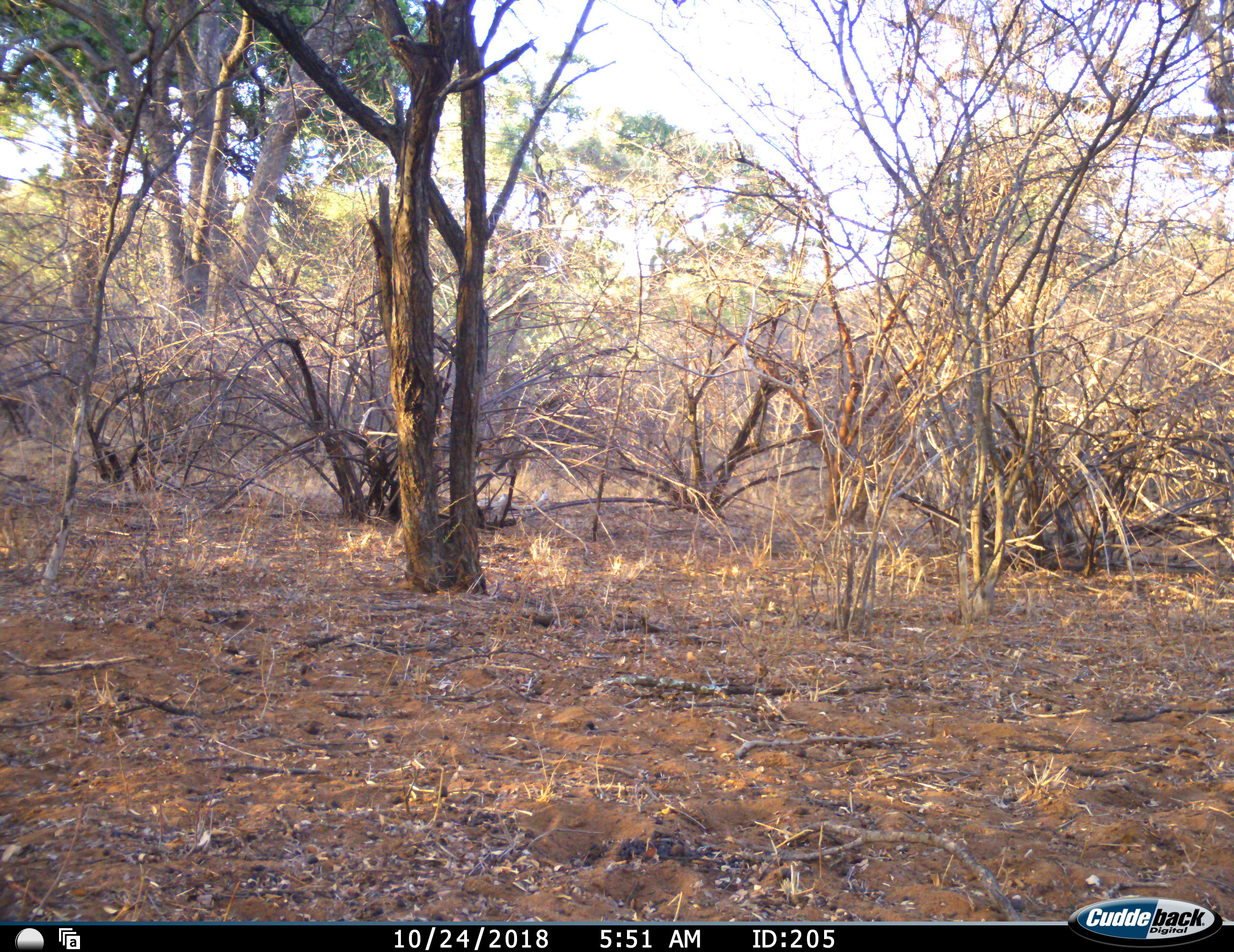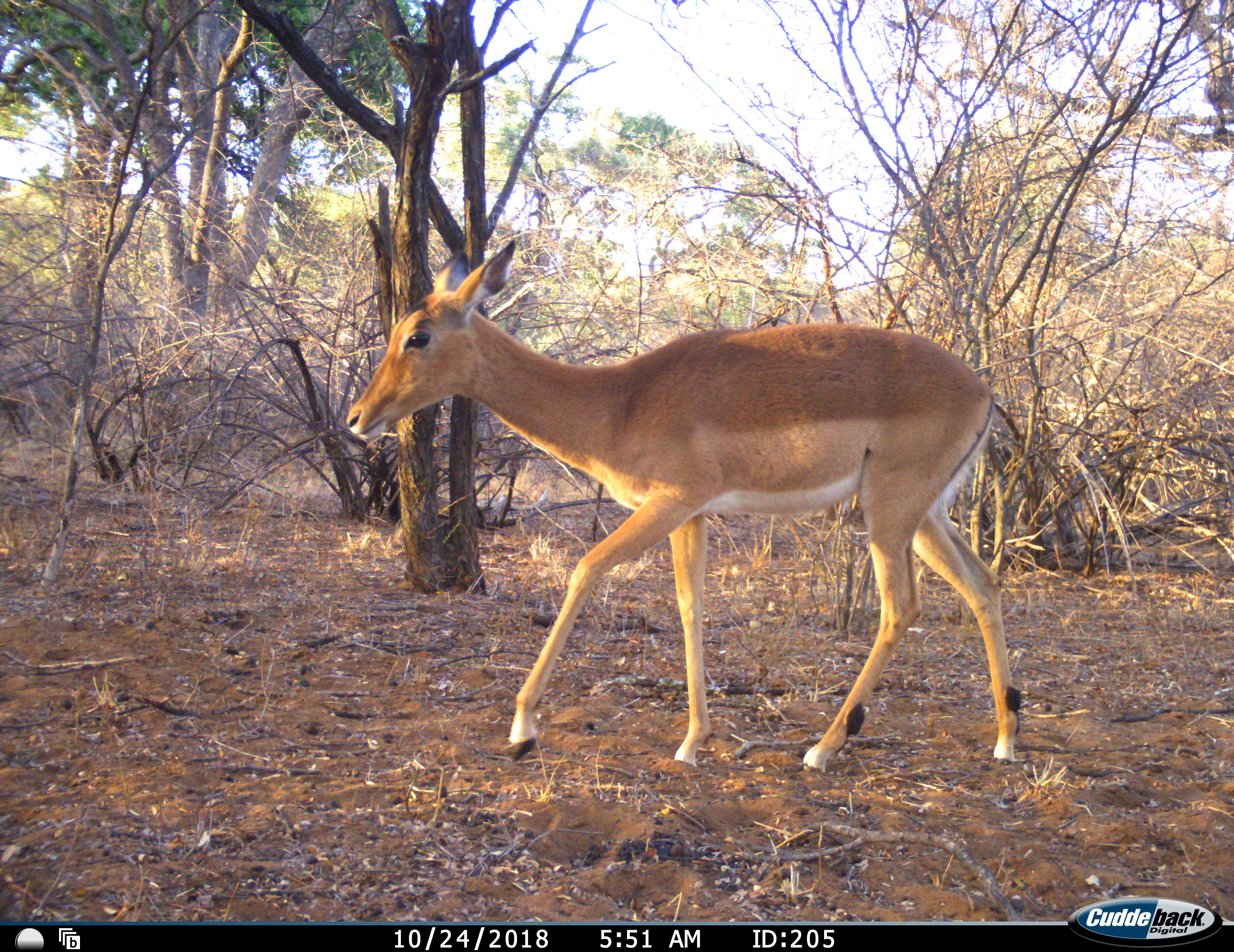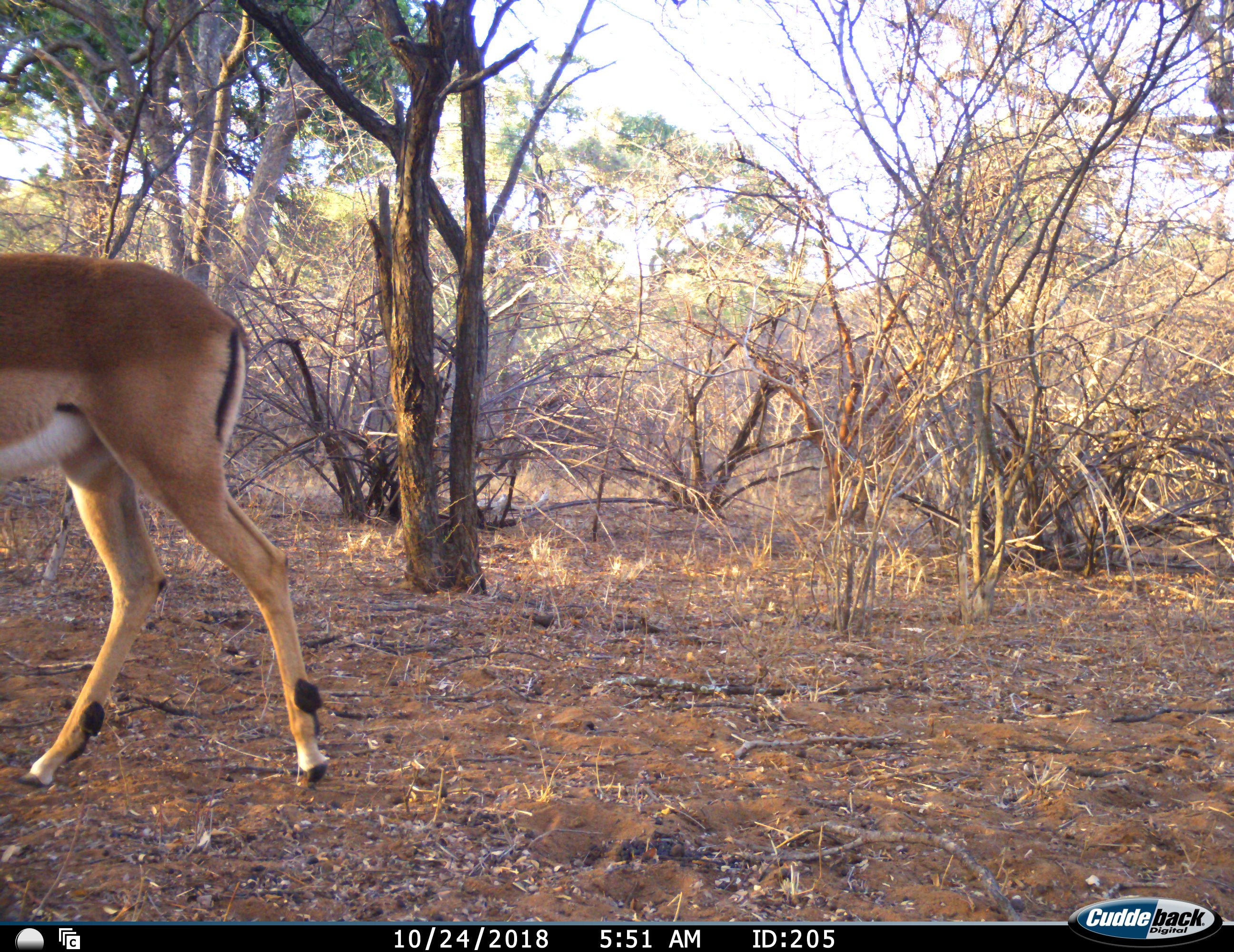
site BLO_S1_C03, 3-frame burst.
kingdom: Animalia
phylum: Chordata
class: Mammalia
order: Artiodactyla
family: Bovidae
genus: Aepyceros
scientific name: Aepyceros melampus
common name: impala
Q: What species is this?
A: Impala (Aepyceros melampus).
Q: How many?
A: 1.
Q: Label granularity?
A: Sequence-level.